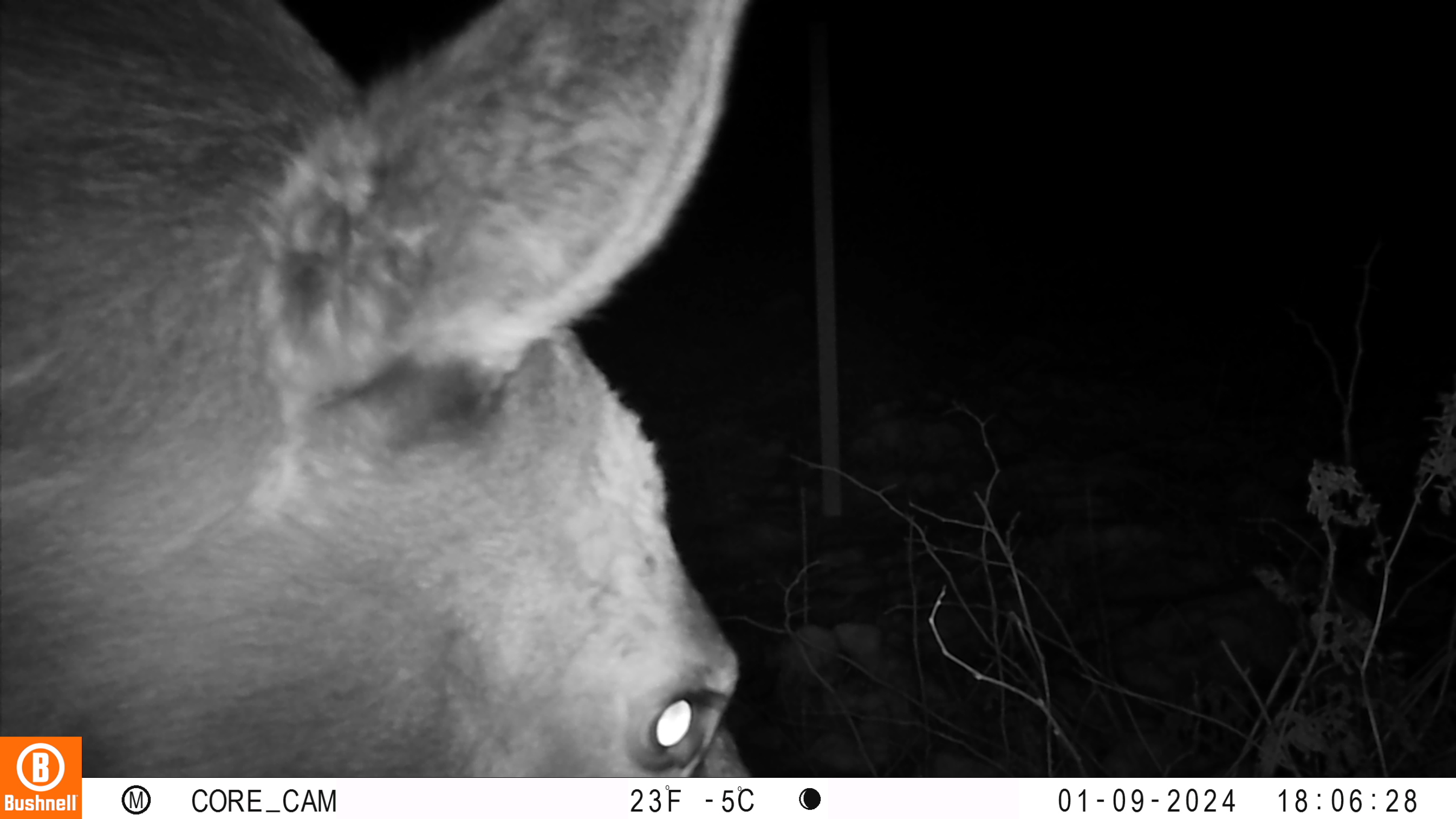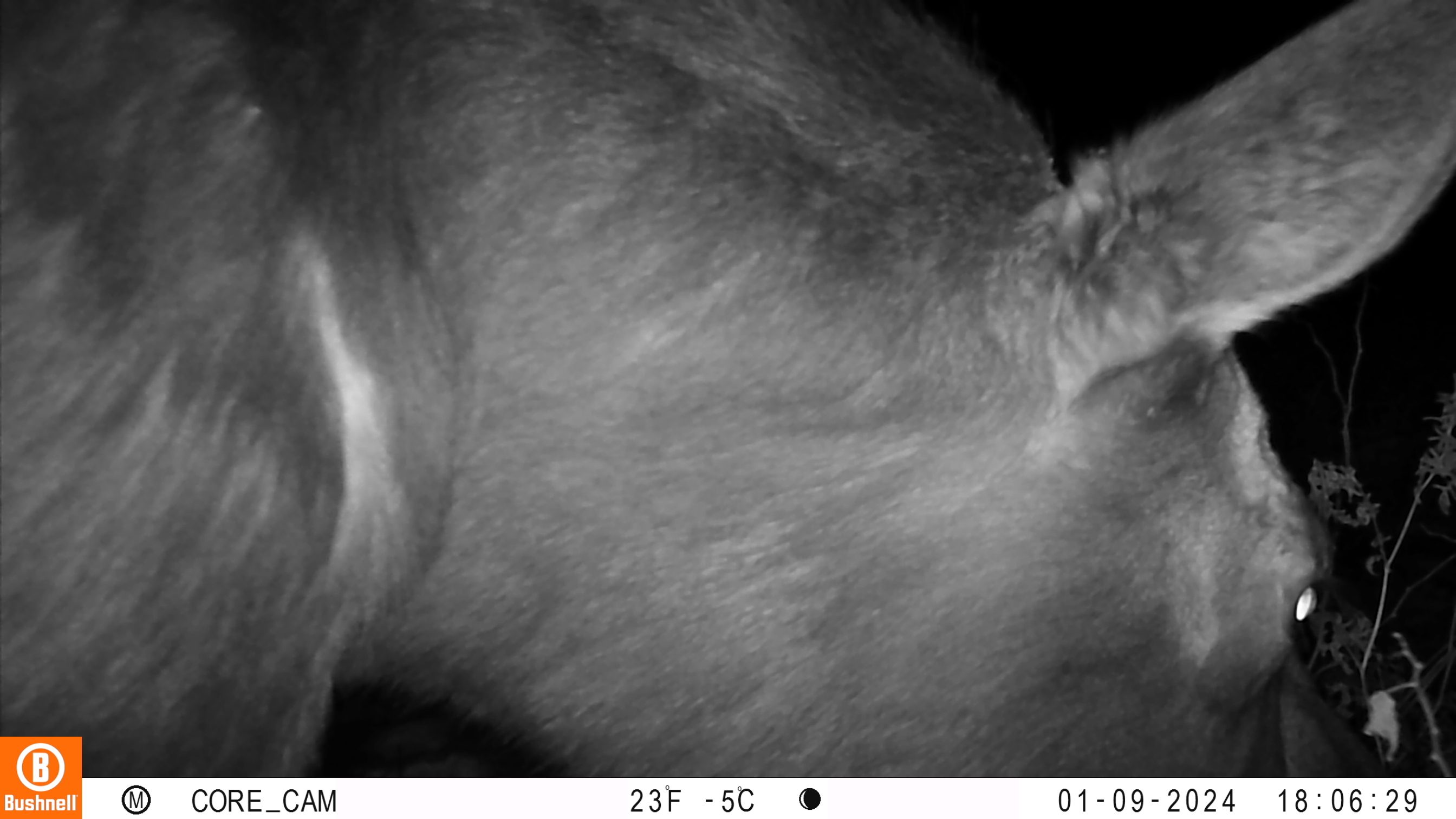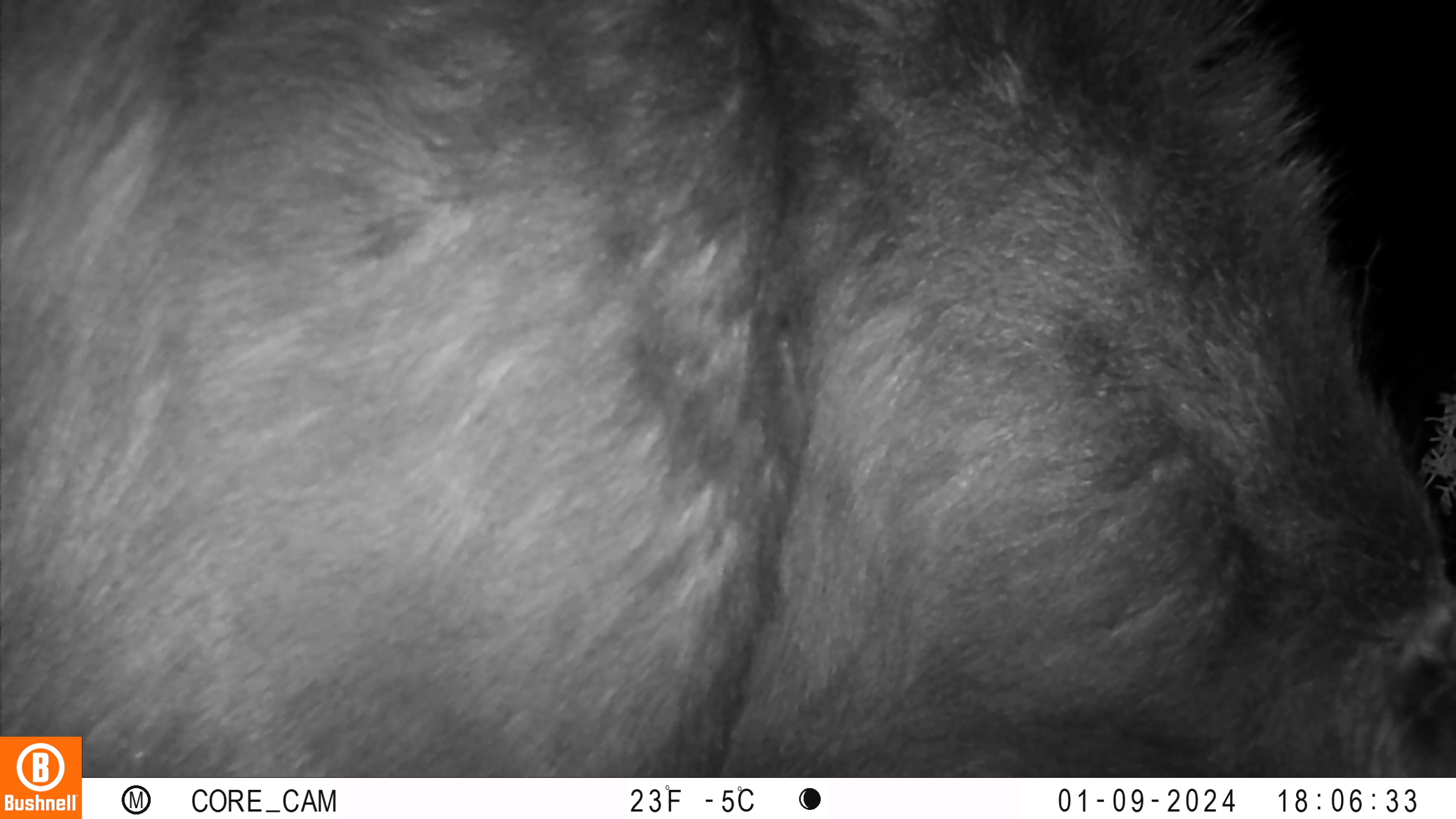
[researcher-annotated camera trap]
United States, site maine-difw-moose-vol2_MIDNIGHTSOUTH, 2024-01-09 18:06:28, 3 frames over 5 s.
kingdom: Animalia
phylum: Chordata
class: Mammalia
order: Artiodactyla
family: Cervidae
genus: Alces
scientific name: Alces alces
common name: moose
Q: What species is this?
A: Moose (Alces alces).